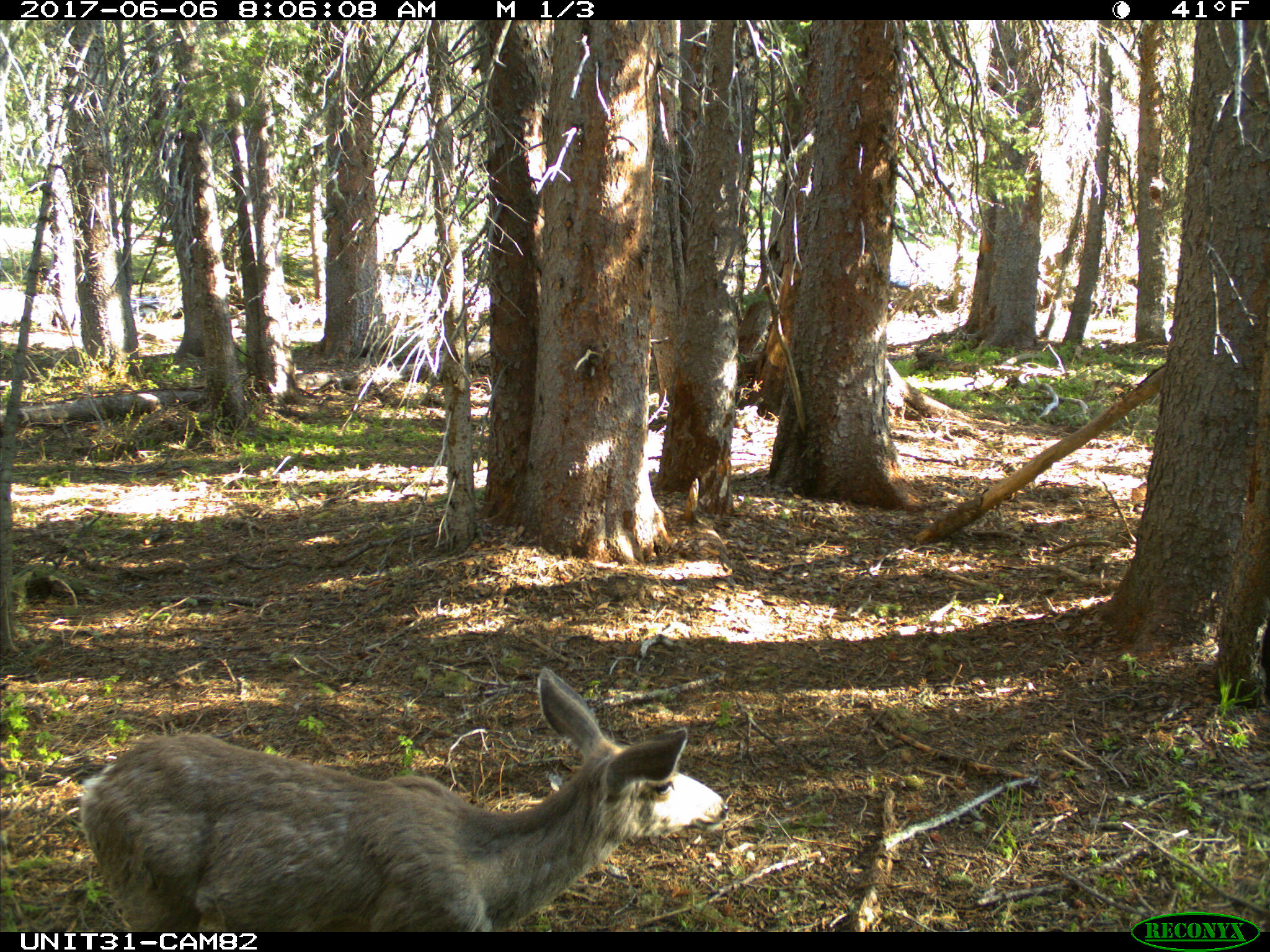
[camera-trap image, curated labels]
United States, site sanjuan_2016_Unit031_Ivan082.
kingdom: Animalia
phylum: Chordata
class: Mammalia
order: Artiodactyla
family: Cervidae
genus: Odocoileus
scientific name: Odocoileus hemionus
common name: mule deer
Odocoileus hemionus (mule deer).